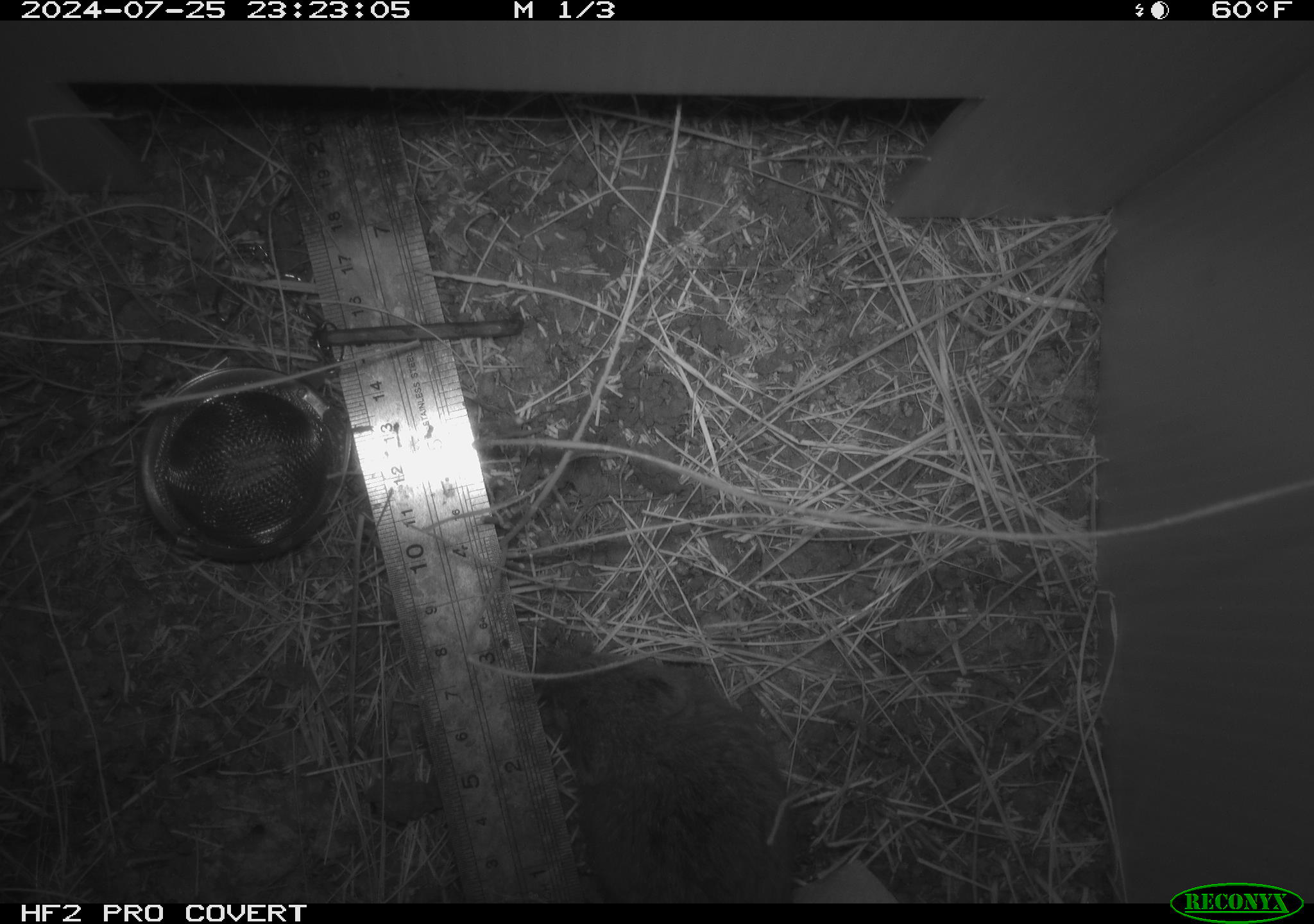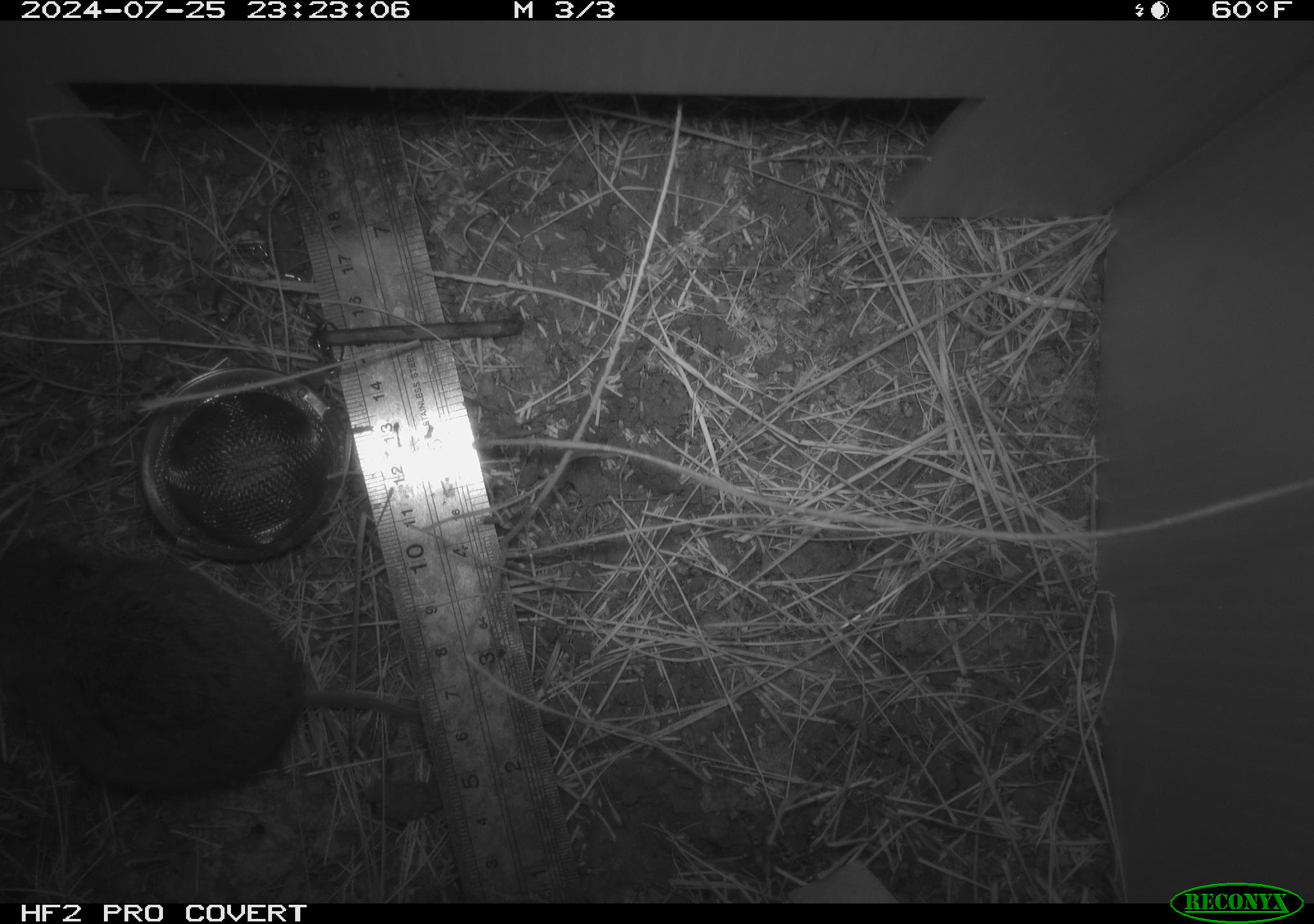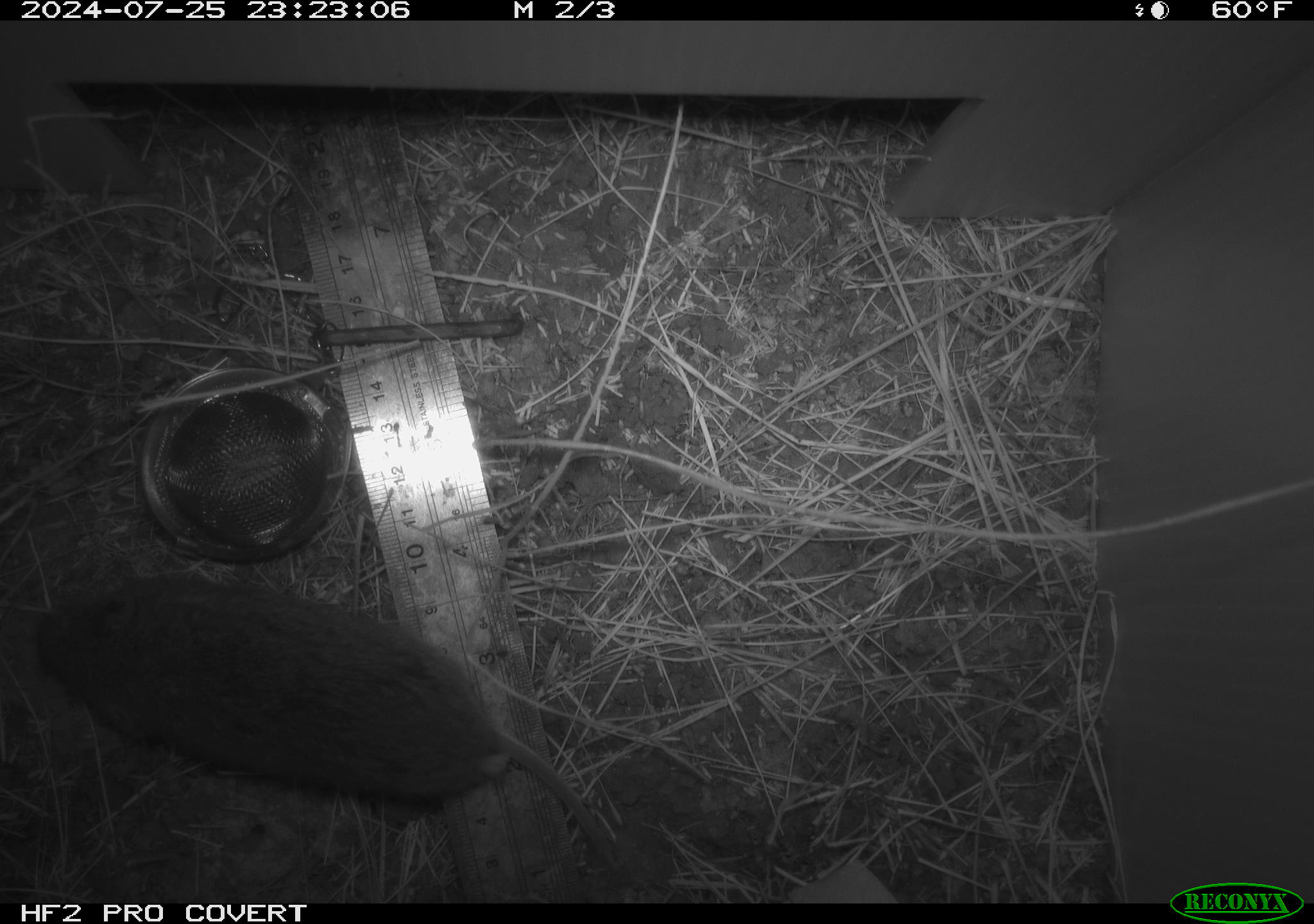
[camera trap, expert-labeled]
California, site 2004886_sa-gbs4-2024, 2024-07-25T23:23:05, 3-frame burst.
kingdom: Animalia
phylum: Chordata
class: Mammalia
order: Rodentia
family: Cricetidae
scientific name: Arvicolinae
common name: voles, lemmings, and muskrats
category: arvicolinae subfamily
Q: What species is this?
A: Arvicolinae subfamily (voles, lemmings, and muskrats) (Arvicolinae).